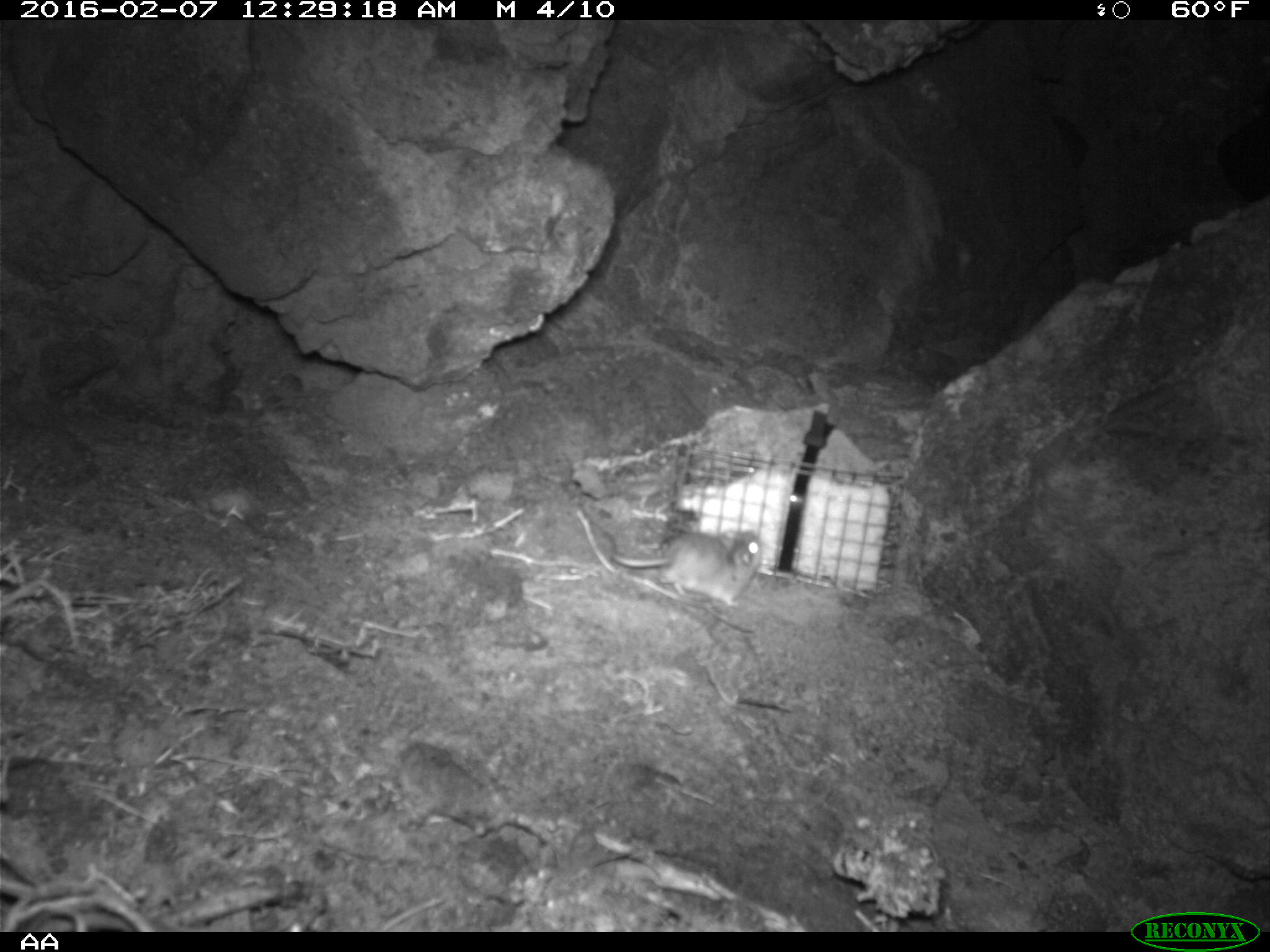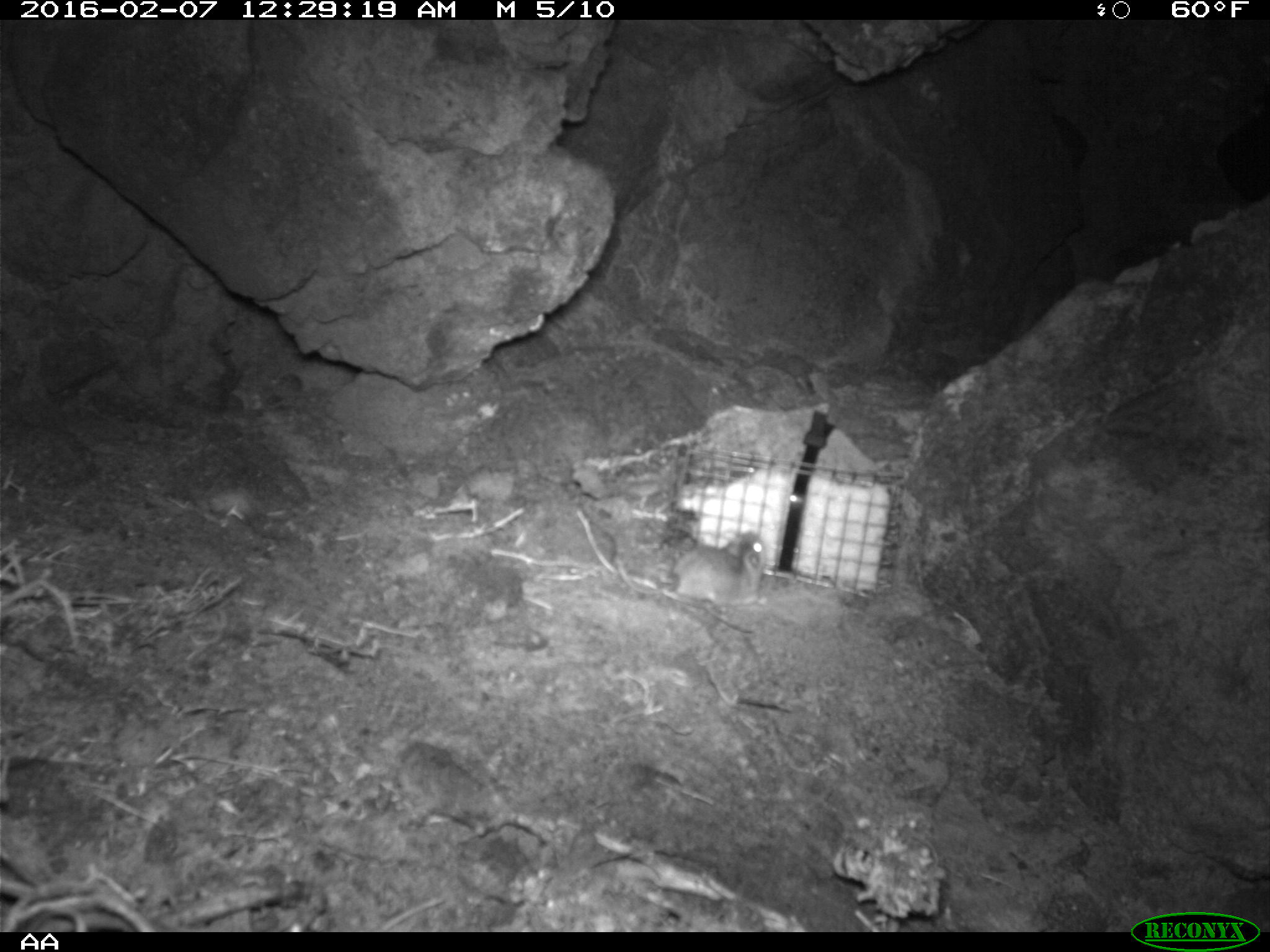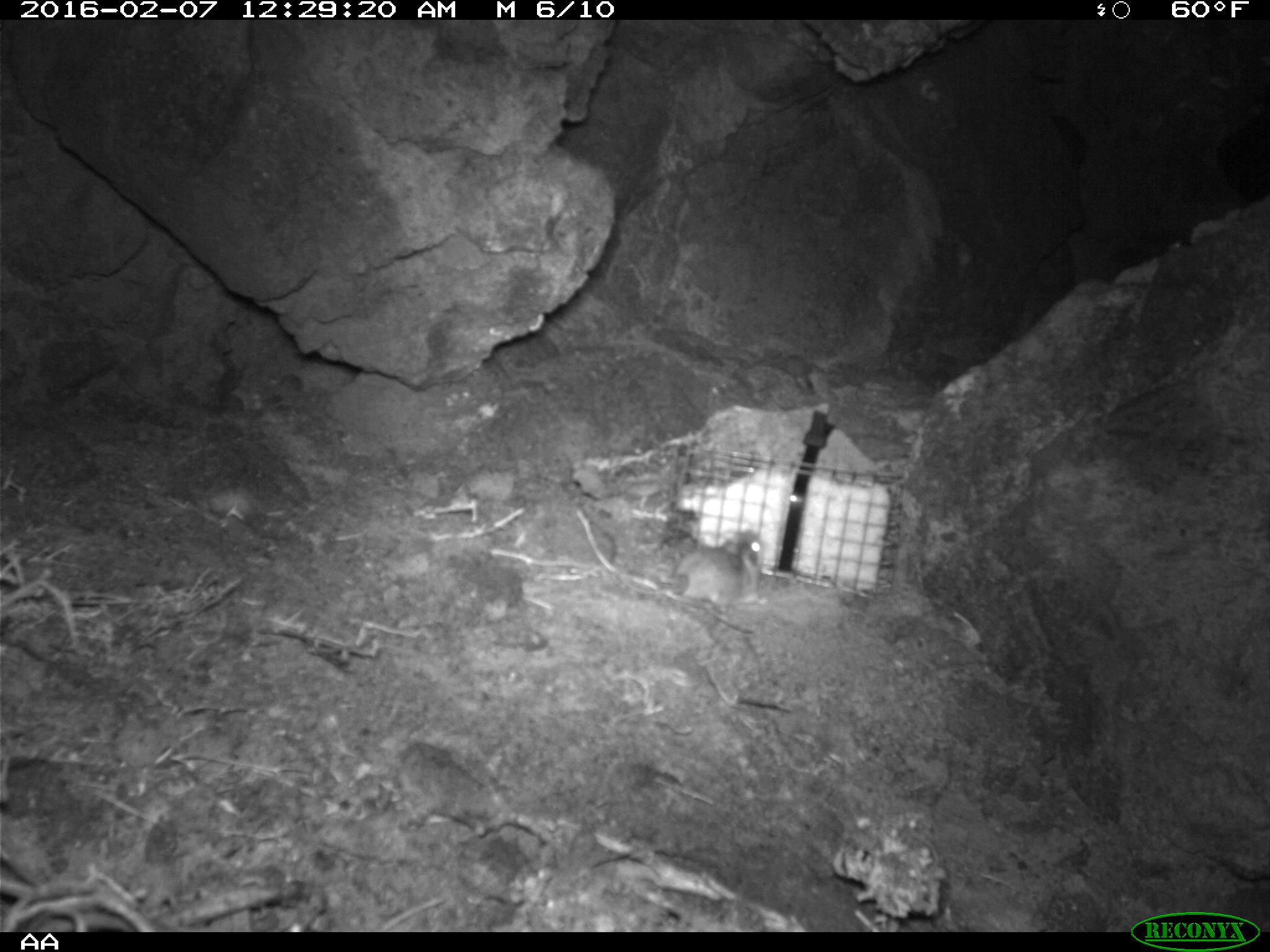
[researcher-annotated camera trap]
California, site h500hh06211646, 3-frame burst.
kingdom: Animalia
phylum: Chordata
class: Mammalia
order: Rodentia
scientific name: Rodentia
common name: rodent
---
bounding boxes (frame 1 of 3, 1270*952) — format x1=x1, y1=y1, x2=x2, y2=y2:
rodent: x1=608, y1=527, x2=763, y2=609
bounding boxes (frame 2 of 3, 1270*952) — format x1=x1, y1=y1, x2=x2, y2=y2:
rodent: x1=614, y1=527, x2=767, y2=612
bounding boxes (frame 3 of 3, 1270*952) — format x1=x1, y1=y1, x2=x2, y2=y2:
rodent: x1=615, y1=529, x2=768, y2=612